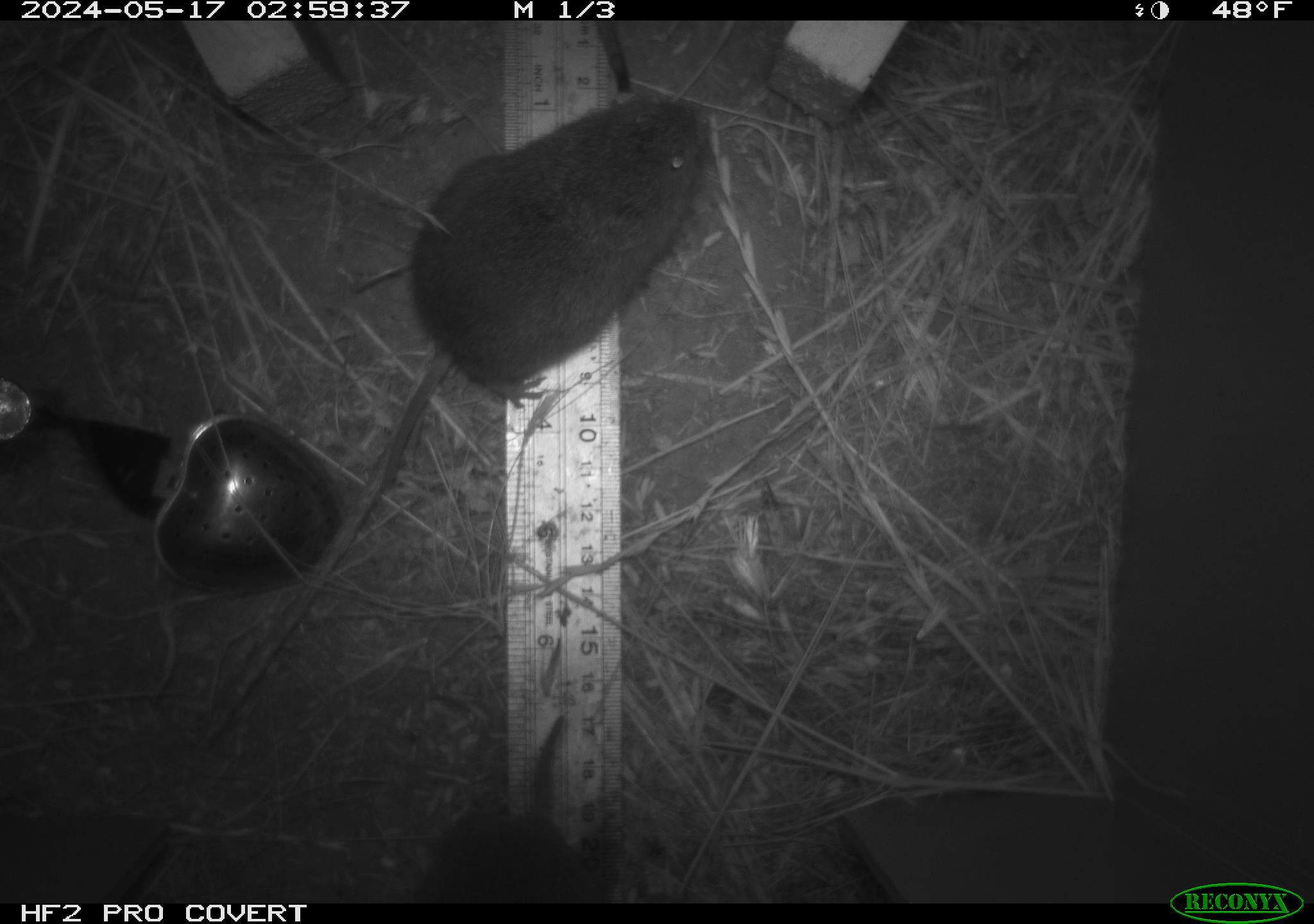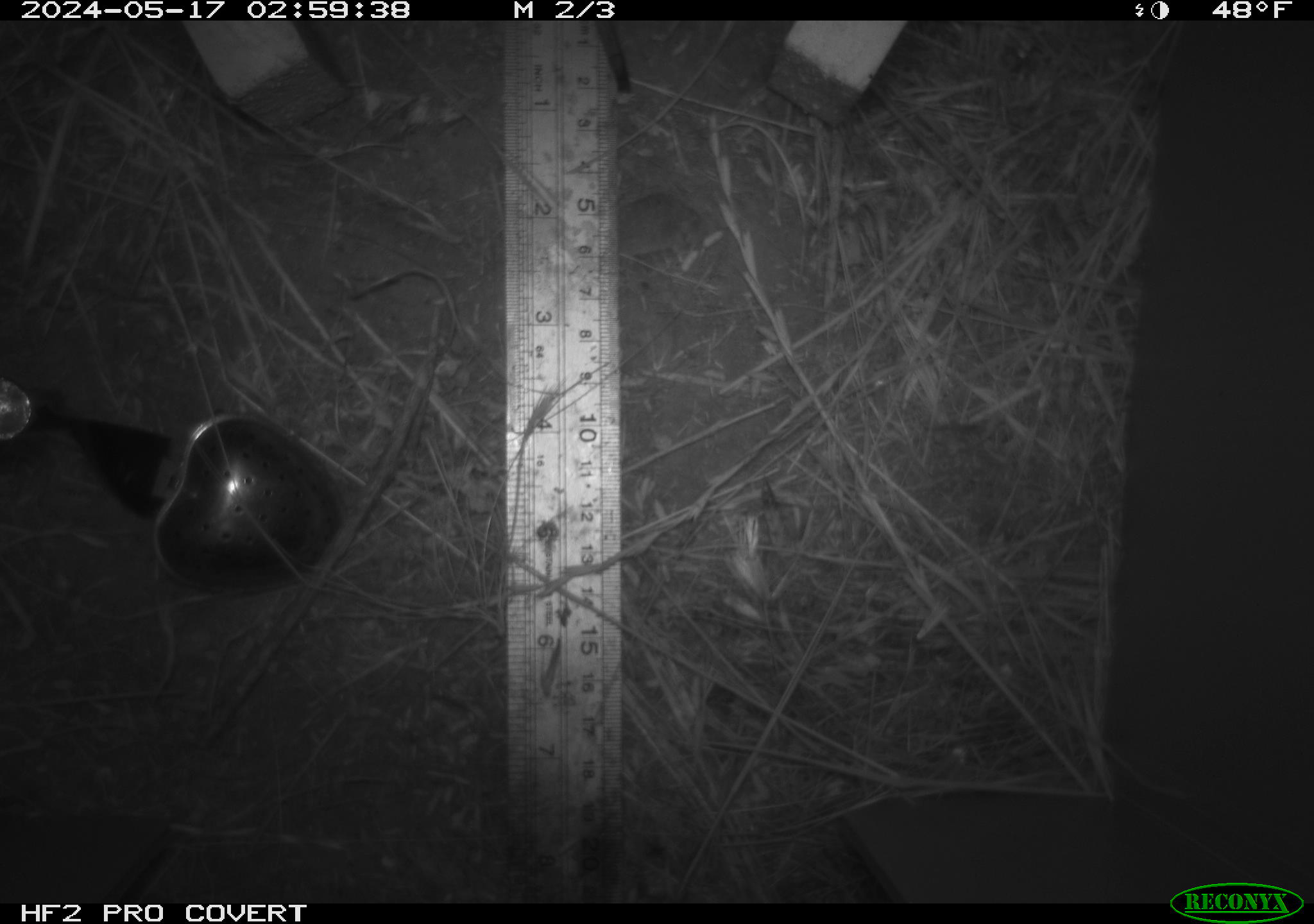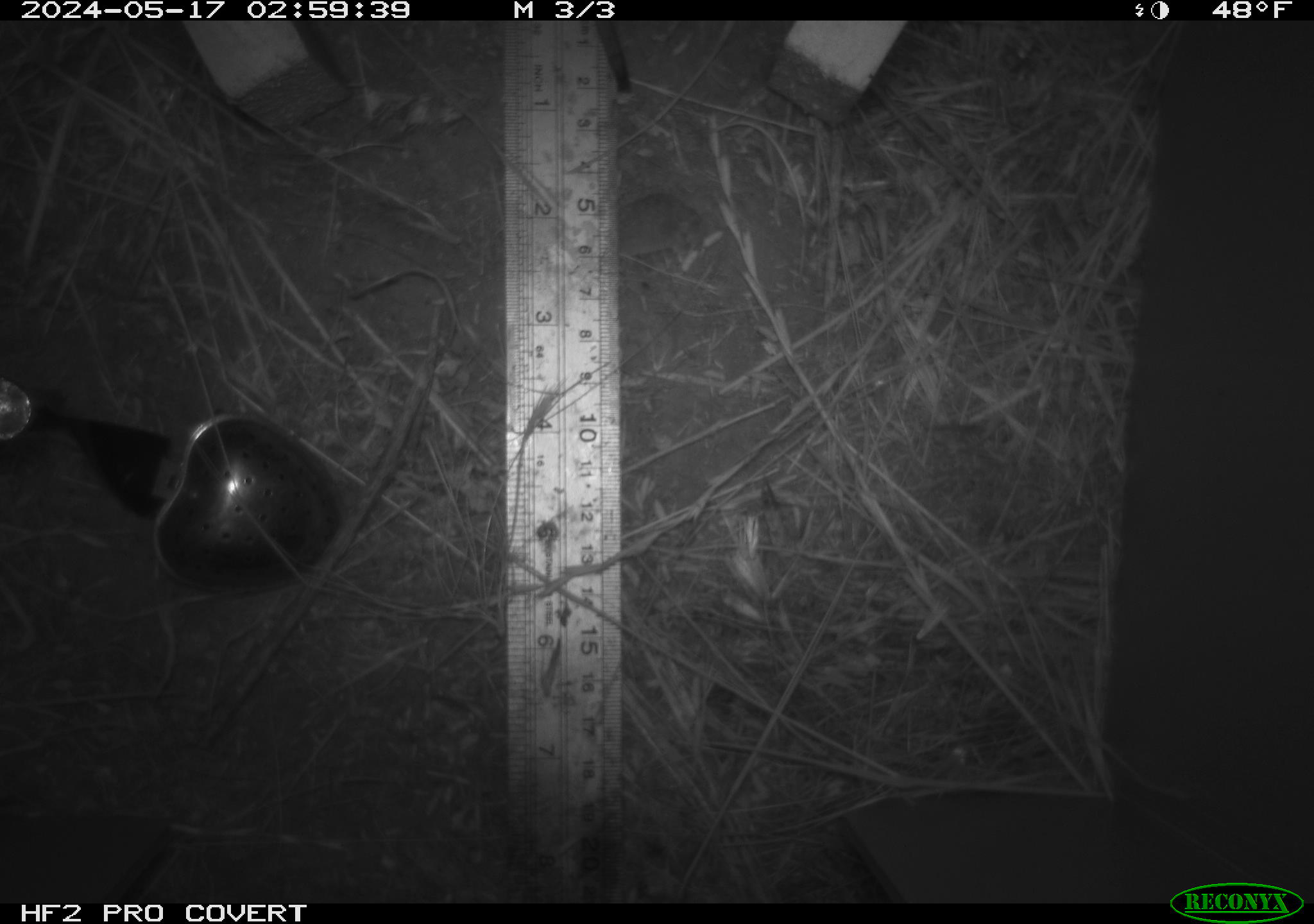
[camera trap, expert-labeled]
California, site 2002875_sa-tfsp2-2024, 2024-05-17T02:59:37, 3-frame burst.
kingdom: Animalia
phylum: Chordata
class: Mammalia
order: Rodentia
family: Cricetidae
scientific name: Arvicolinae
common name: voles, lemmings, and muskrats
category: arvicolinae subfamily